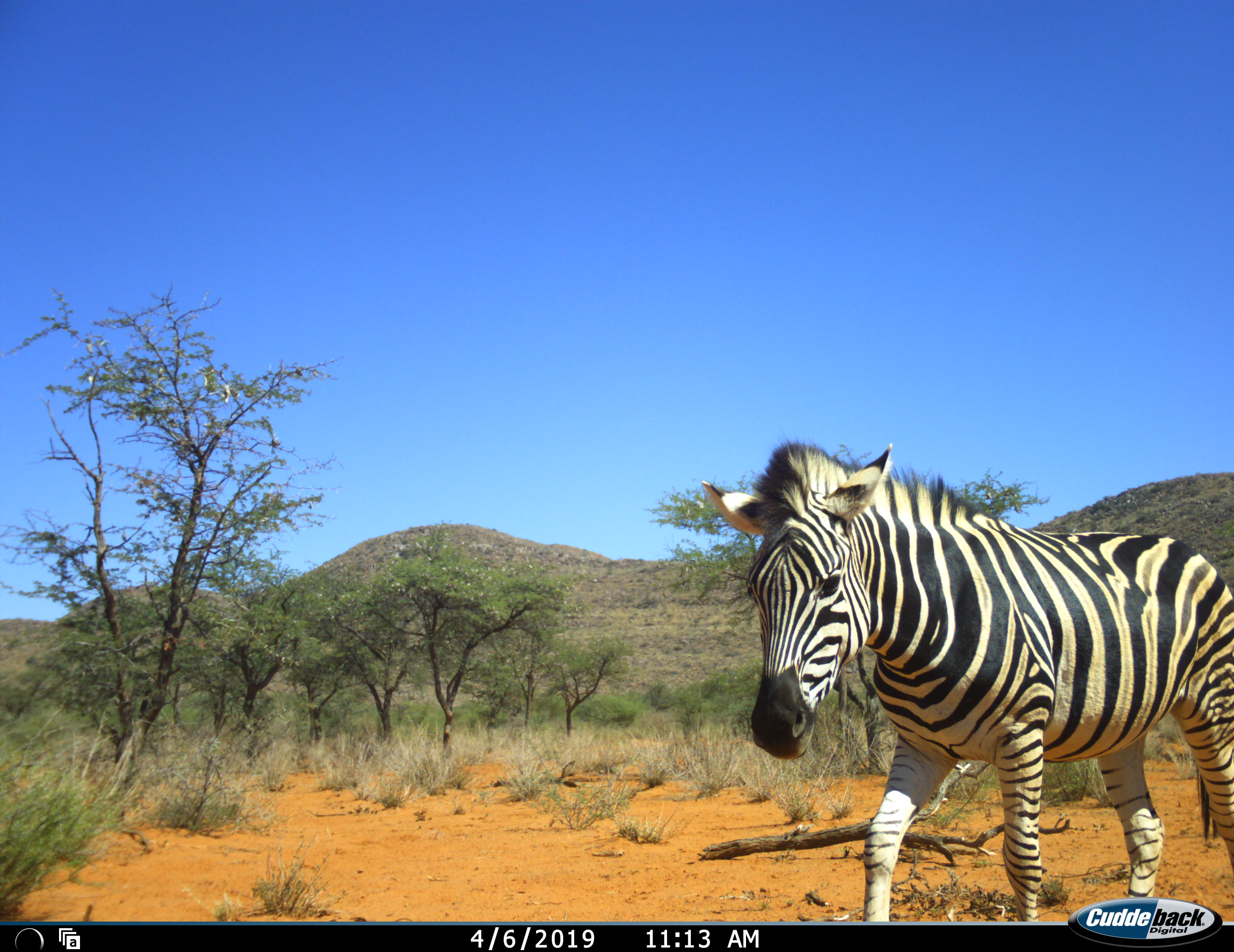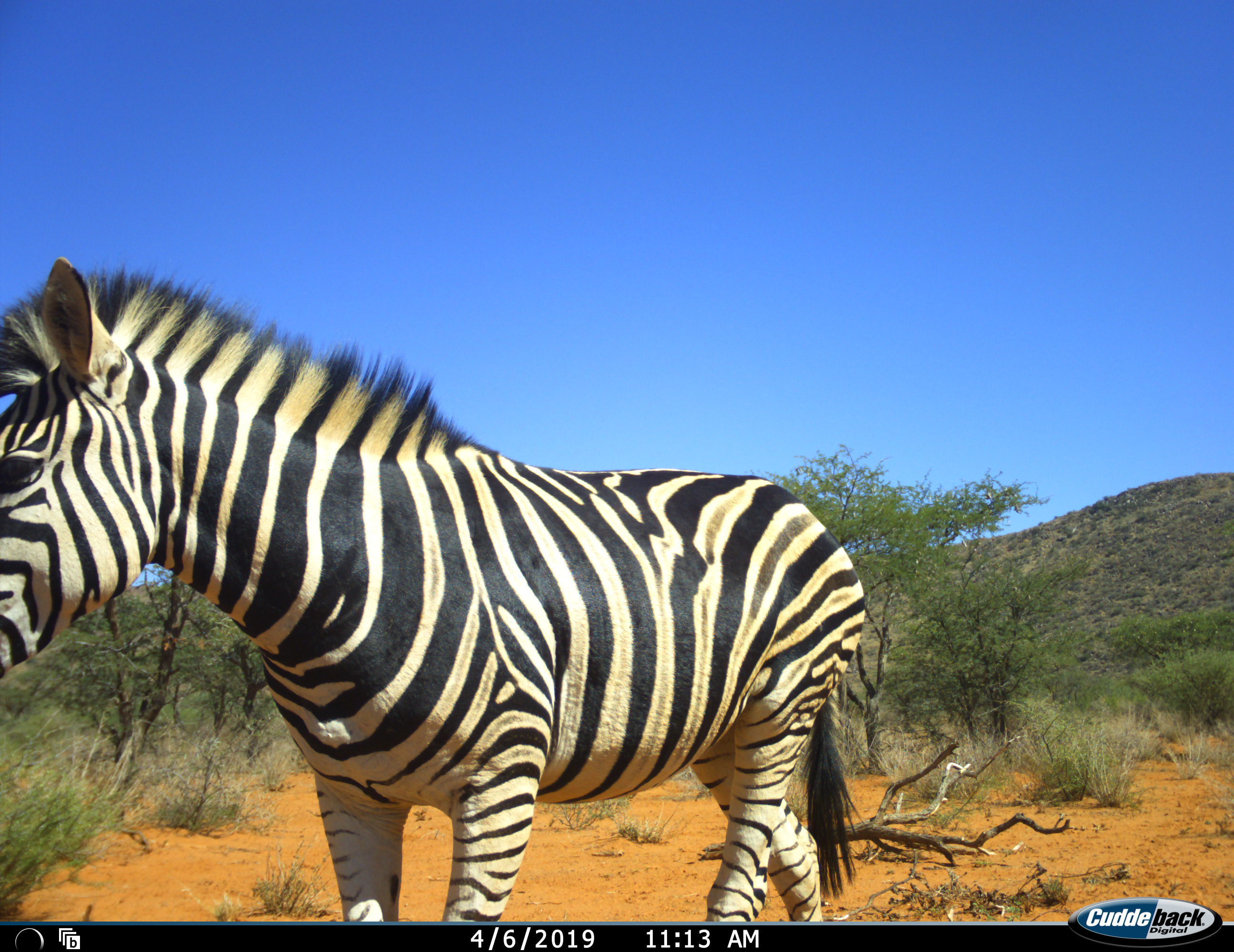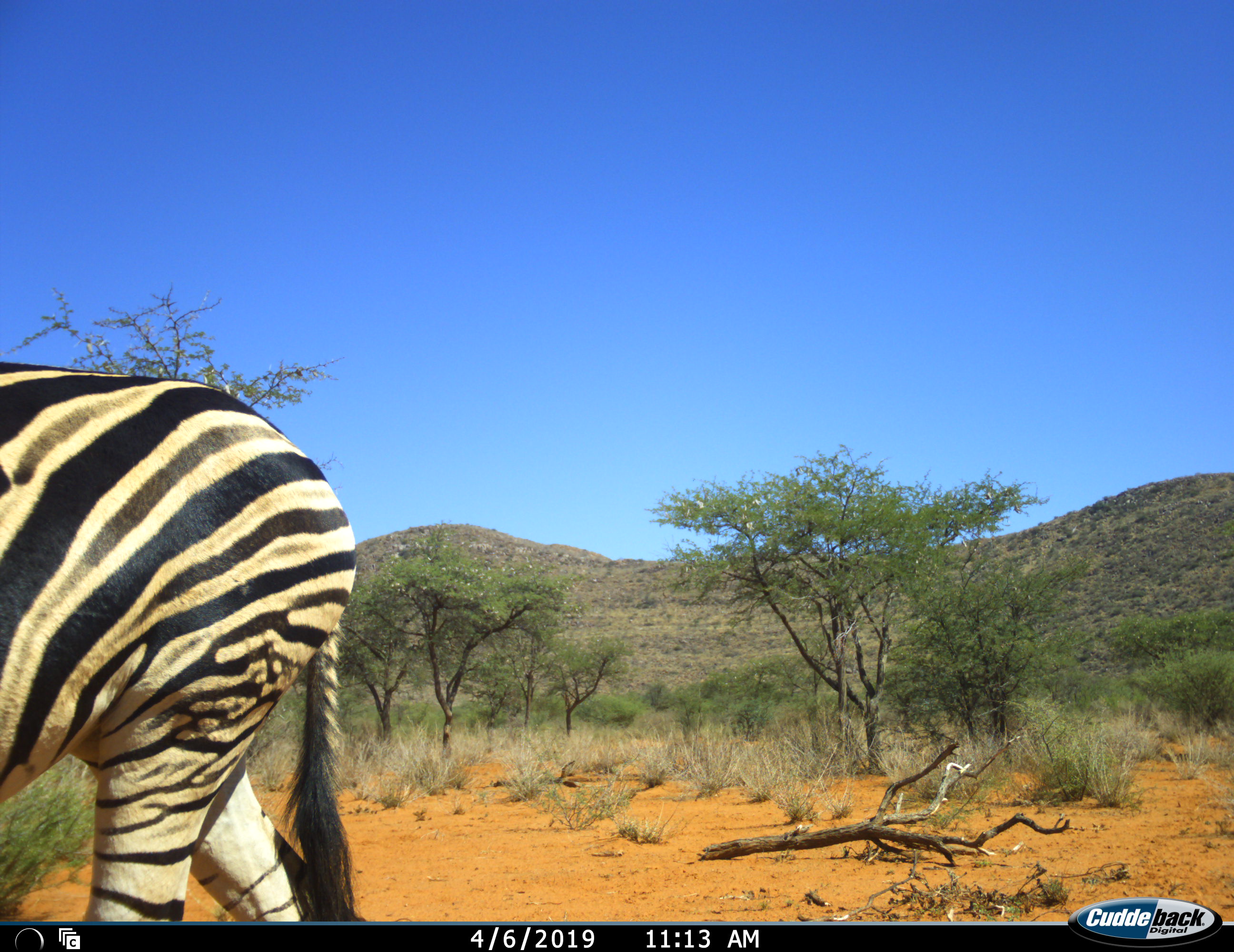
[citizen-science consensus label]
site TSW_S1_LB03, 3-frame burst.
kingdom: Animalia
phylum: Chordata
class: Mammalia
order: Perissodactyla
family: Equidae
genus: Equus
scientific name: Equus quagga burchellii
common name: burchell's zebra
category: zebraburchells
Zebraburchells (burchell's zebra) (Equus quagga burchellii), count 1. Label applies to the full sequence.